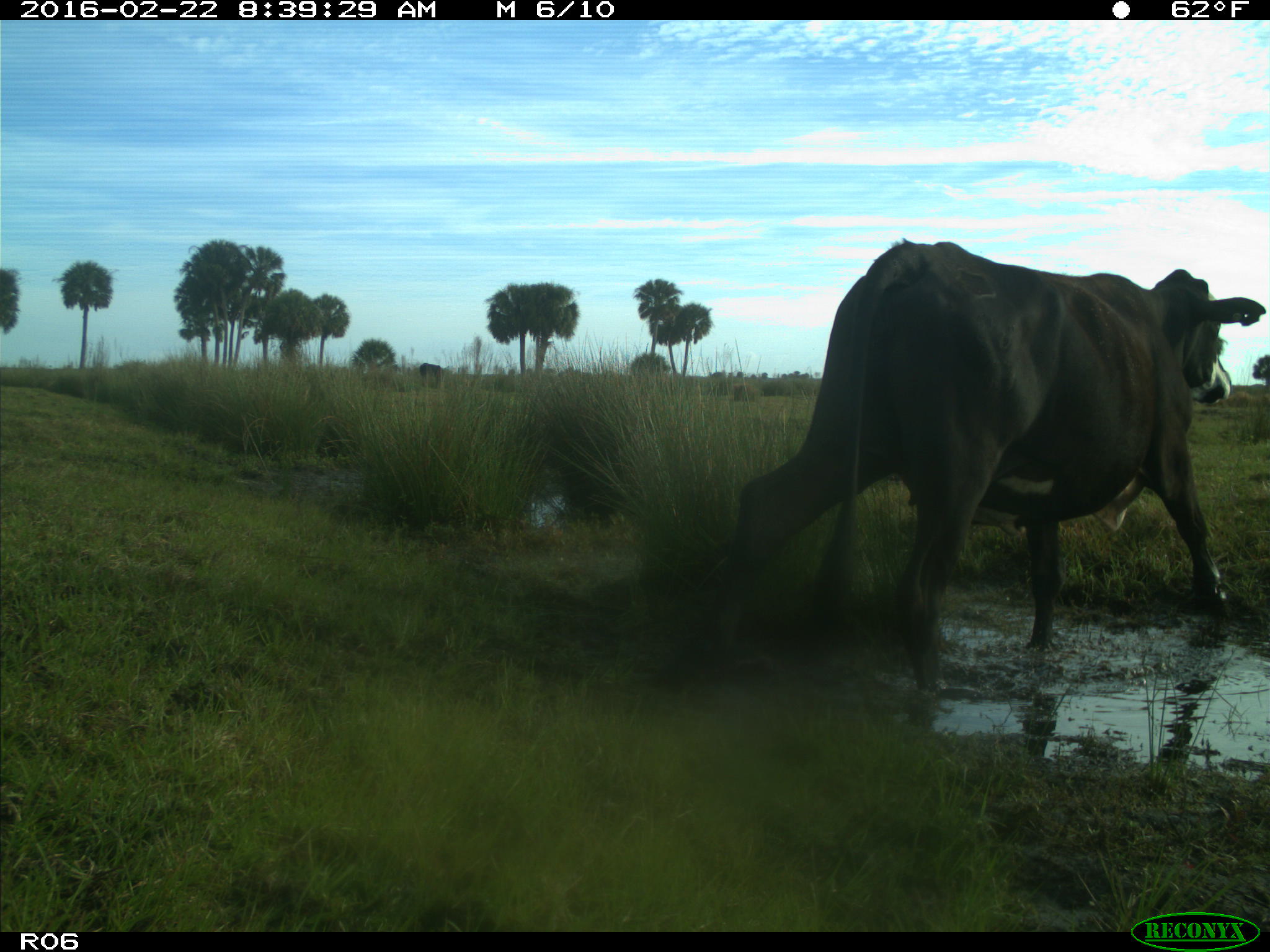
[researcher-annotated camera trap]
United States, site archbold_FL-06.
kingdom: Animalia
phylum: Chordata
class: Mammalia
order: Artiodactyla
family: Bovidae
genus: Bos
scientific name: Bos taurus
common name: domestic cow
Bos taurus (domestic cow).